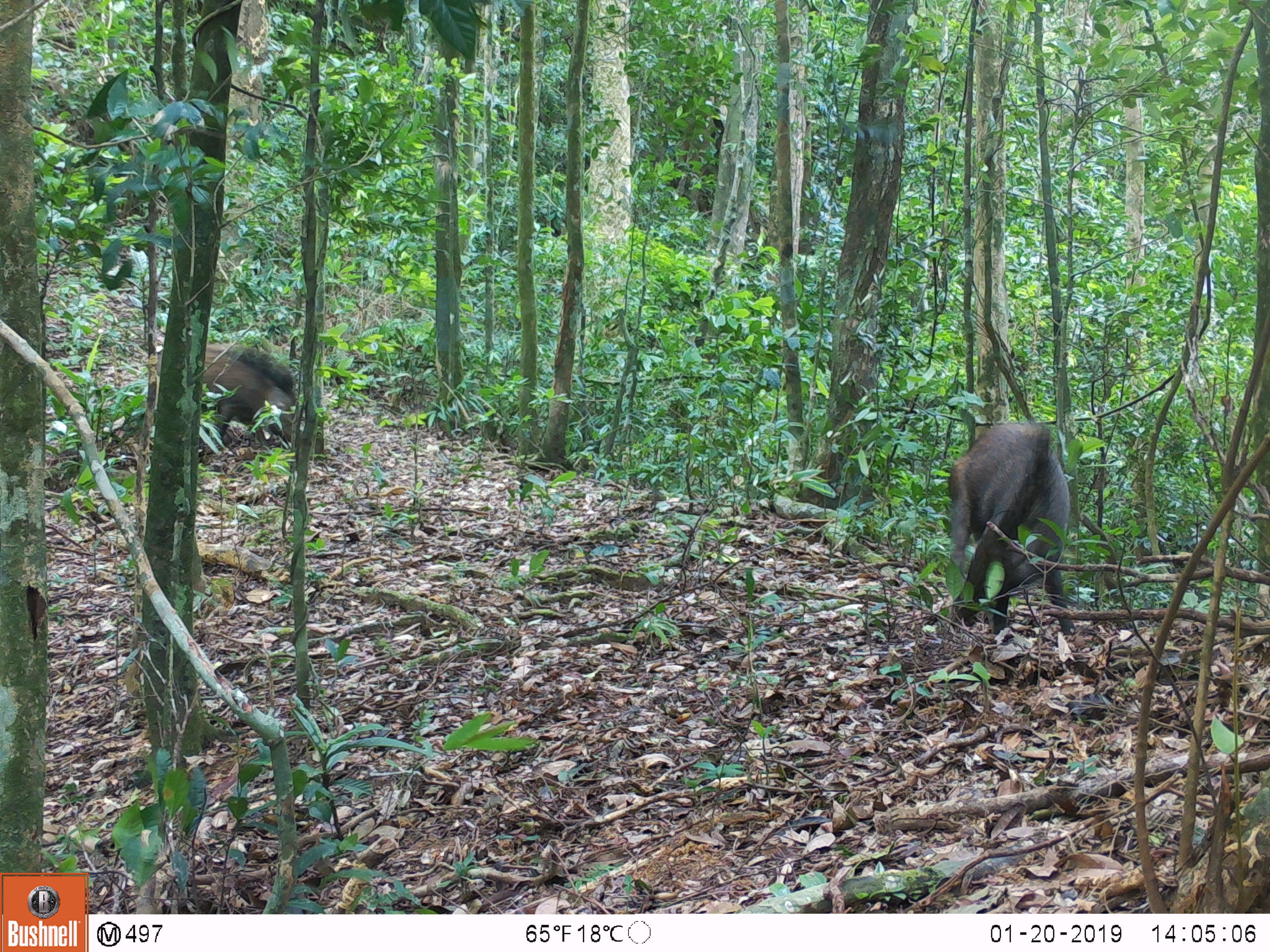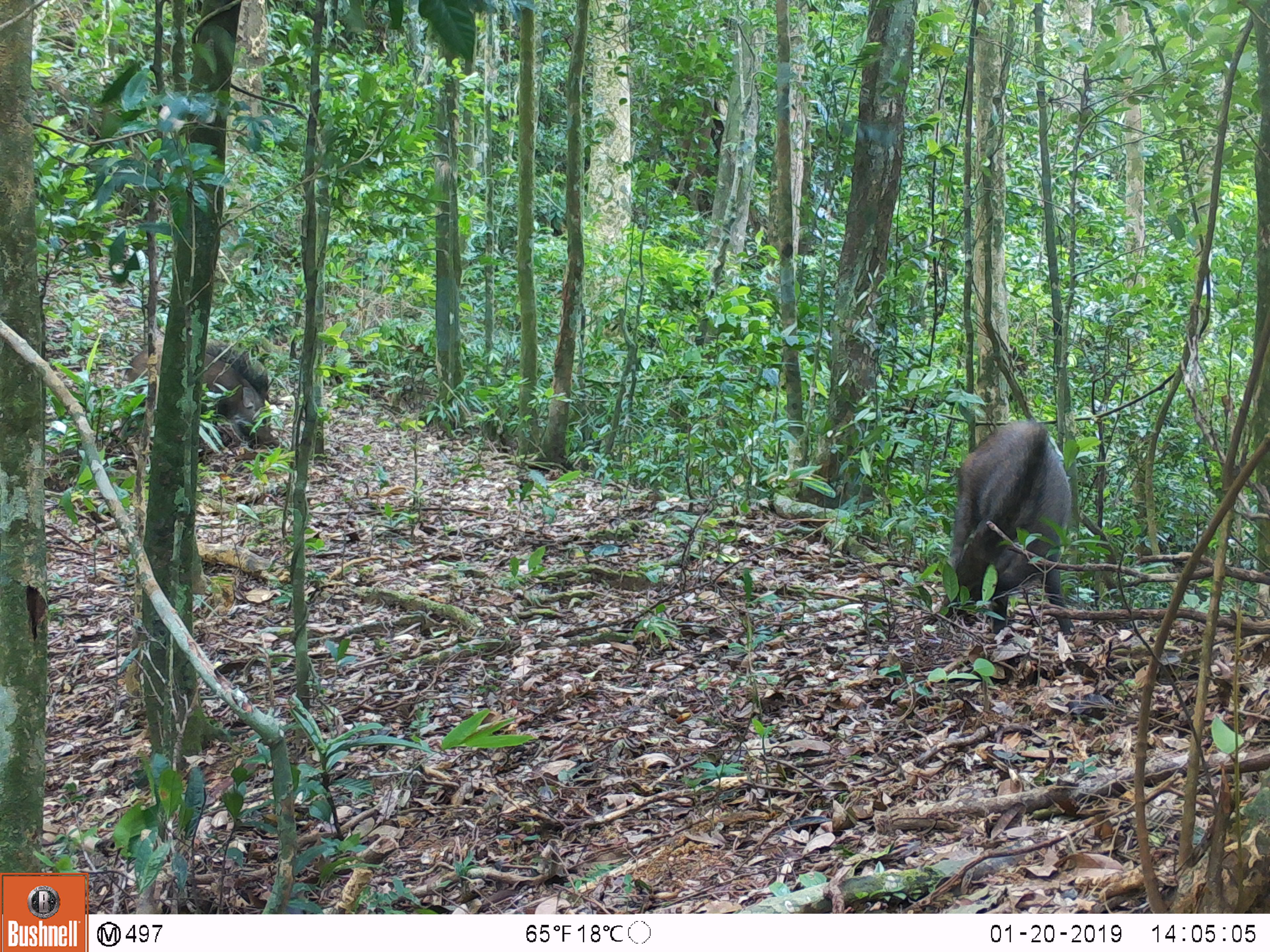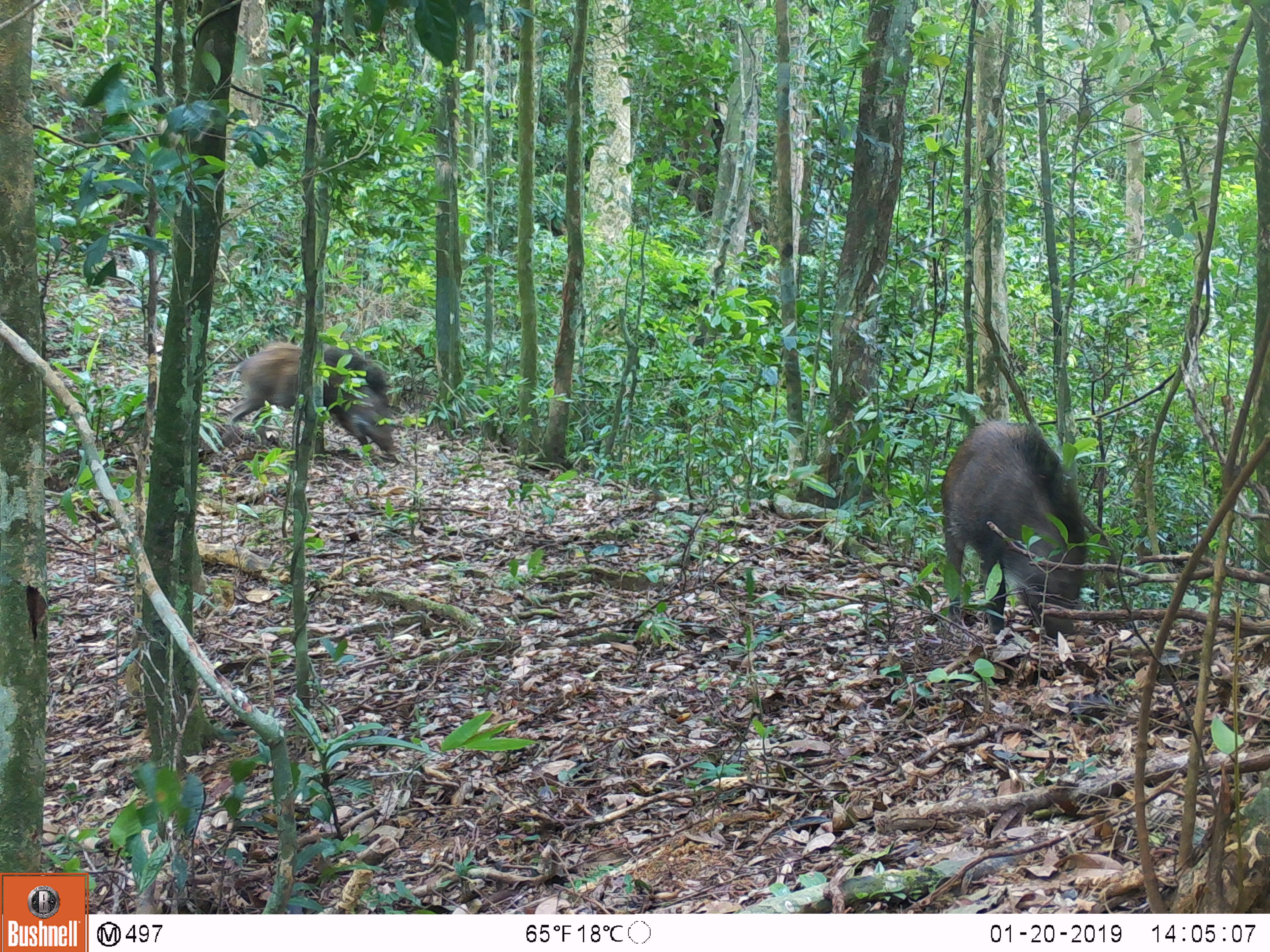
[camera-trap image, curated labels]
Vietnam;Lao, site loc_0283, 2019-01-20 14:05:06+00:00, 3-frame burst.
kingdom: Animalia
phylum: Chordata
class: Mammalia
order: Artiodactyla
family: Suidae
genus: Sus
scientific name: Sus scrofa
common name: eurasian wild pig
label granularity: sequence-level